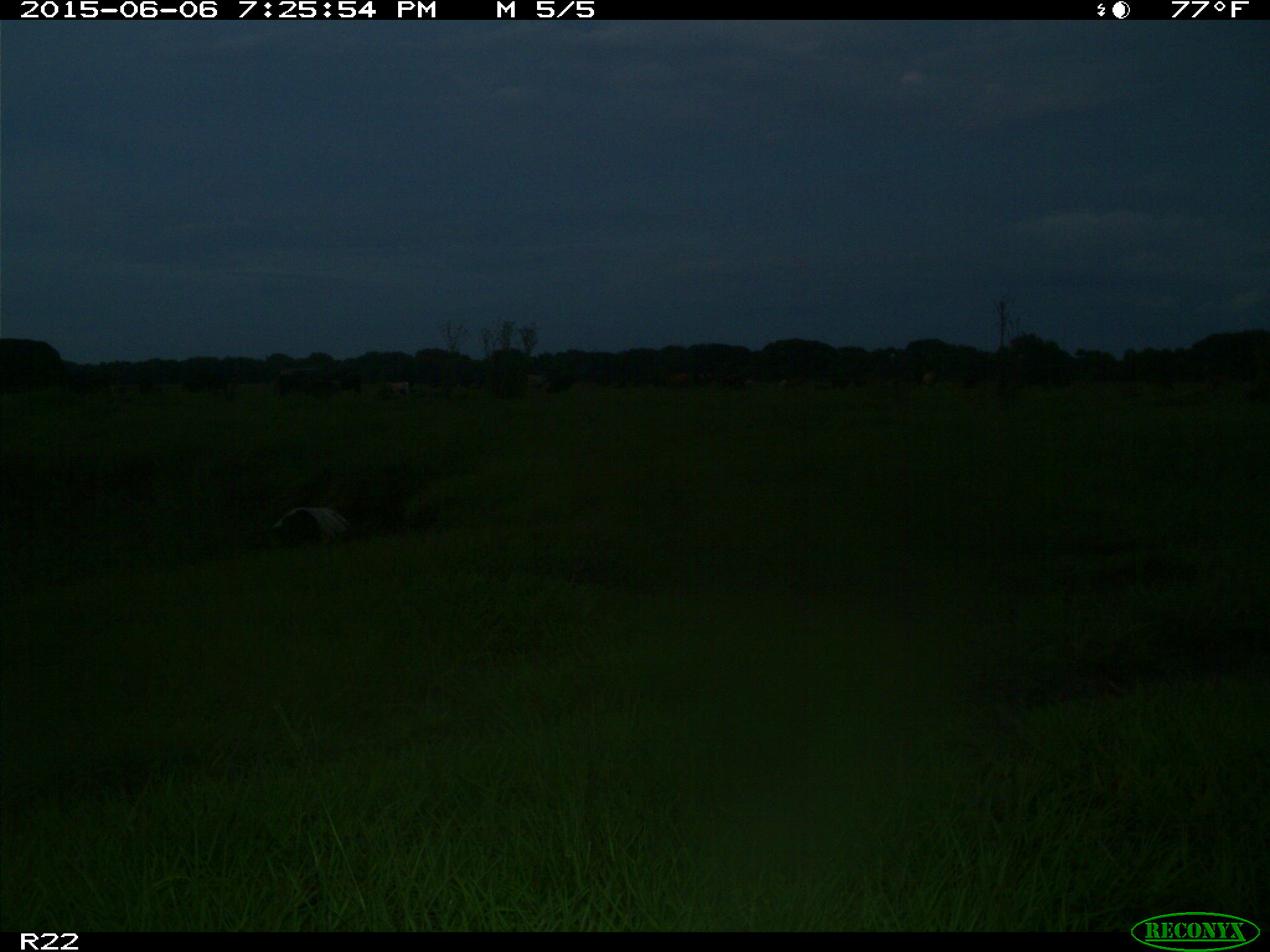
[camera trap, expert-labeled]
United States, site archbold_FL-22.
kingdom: Animalia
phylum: Chordata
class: Mammalia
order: Artiodactyla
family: Bovidae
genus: Bos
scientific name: Bos taurus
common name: domestic cow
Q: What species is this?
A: Bos taurus (domestic cow).